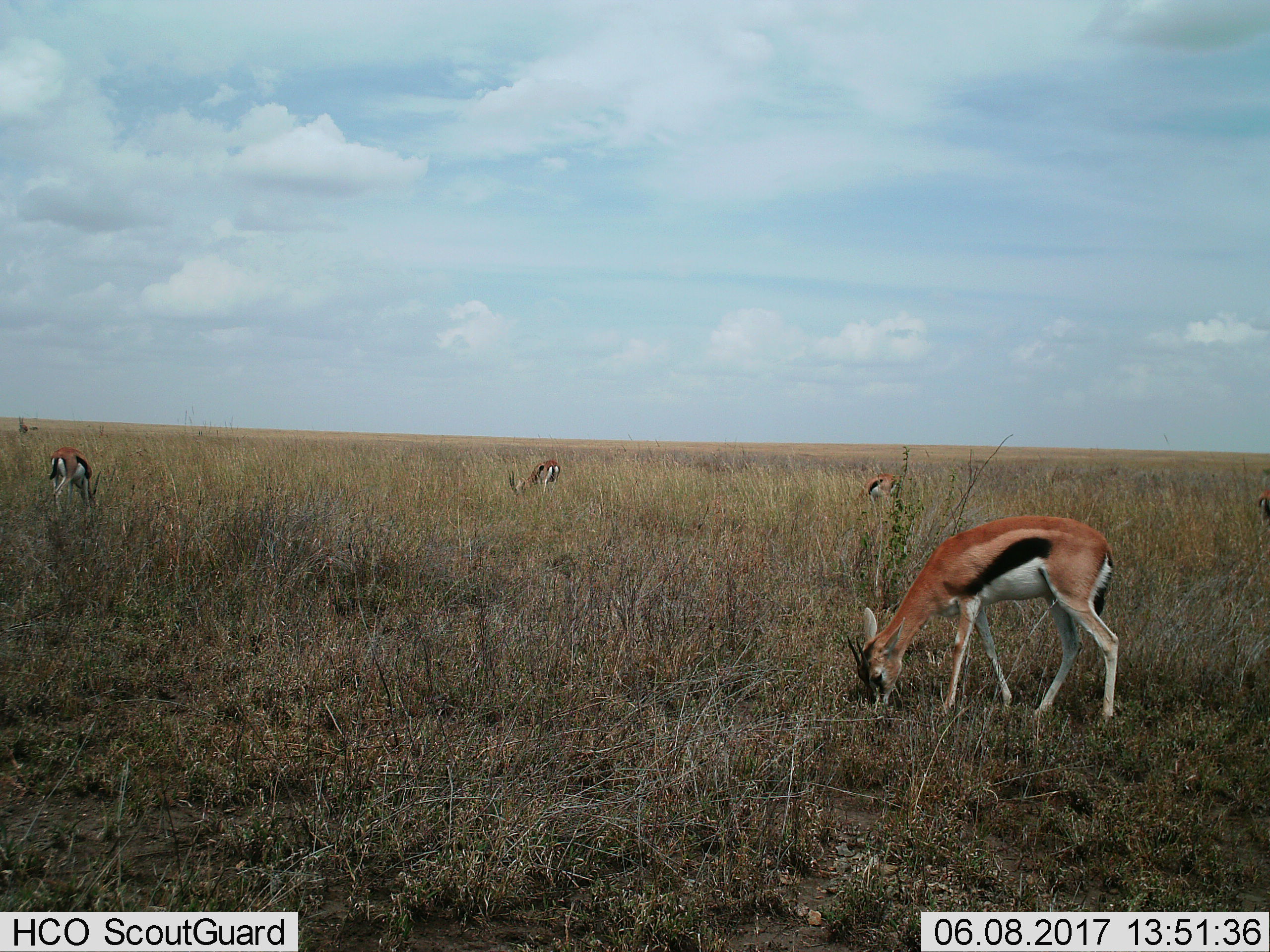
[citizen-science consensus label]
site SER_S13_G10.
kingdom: Animalia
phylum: Chordata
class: Mammalia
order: Artiodactyla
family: Bovidae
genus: Eudorcas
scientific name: Eudorcas thomsonii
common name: thomson's gazelle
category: gazellethomsons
Gazellethomsons (thomson's gazelle) (Eudorcas thomsonii), count 5. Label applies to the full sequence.